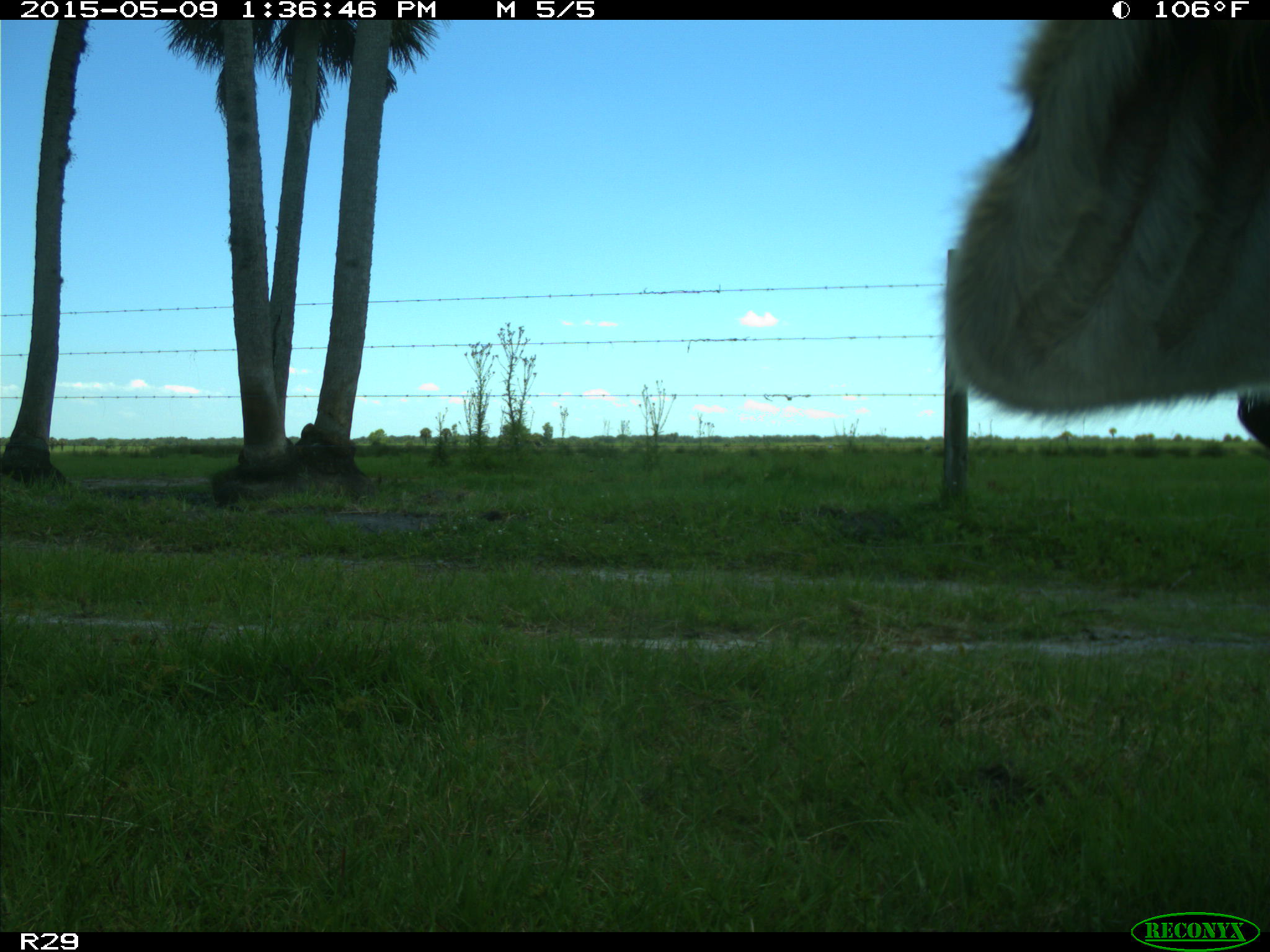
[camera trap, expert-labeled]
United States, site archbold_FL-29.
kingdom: Animalia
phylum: Chordata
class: Mammalia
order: Artiodactyla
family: Bovidae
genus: Bos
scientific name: Bos taurus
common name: domestic cow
Bos taurus (domestic cow).